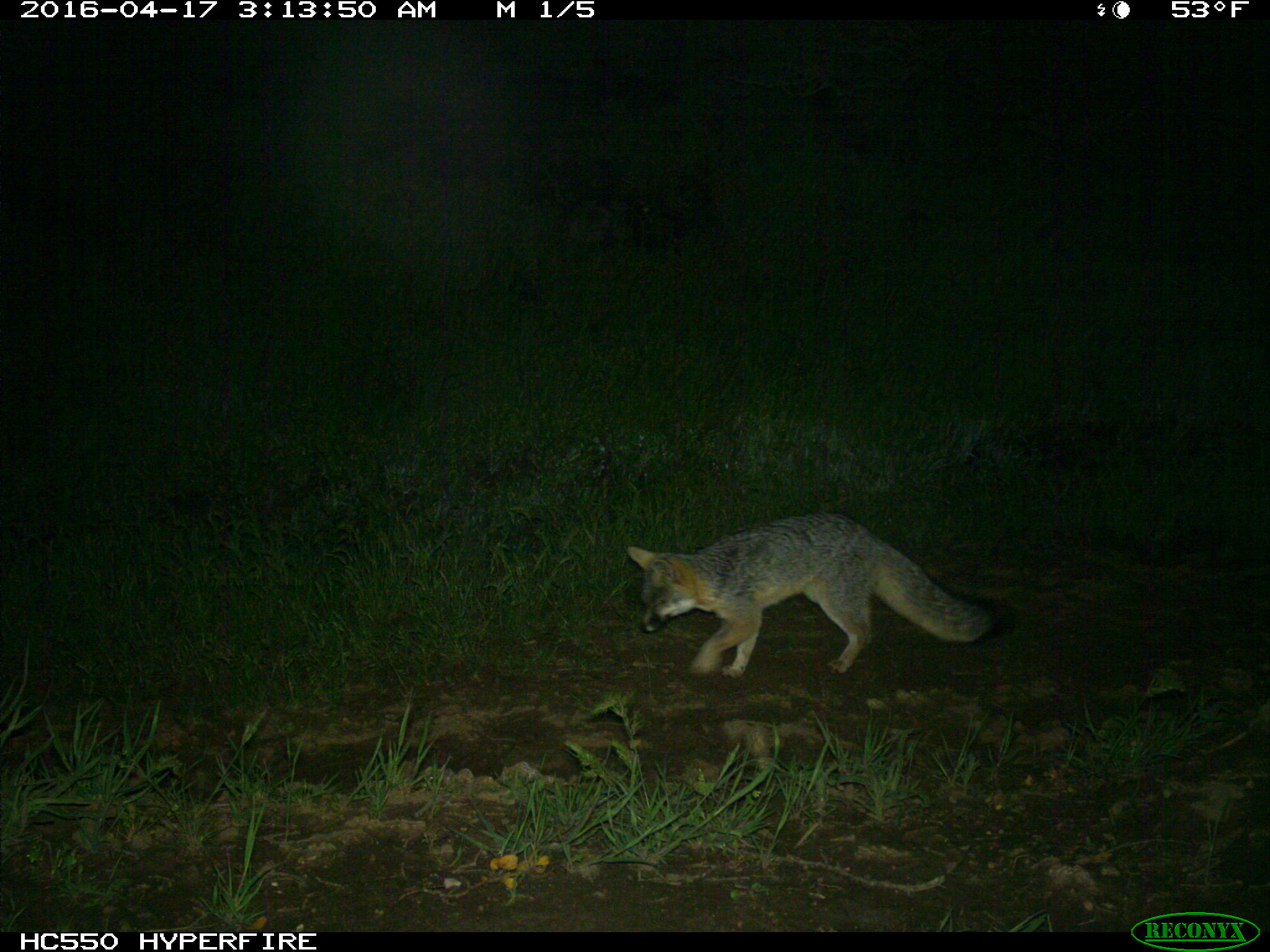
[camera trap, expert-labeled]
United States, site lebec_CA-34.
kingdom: Animalia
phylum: Chordata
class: Mammalia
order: Carnivora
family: Canidae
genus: Urocyon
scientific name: Urocyon cinereoargenteus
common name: gray fox